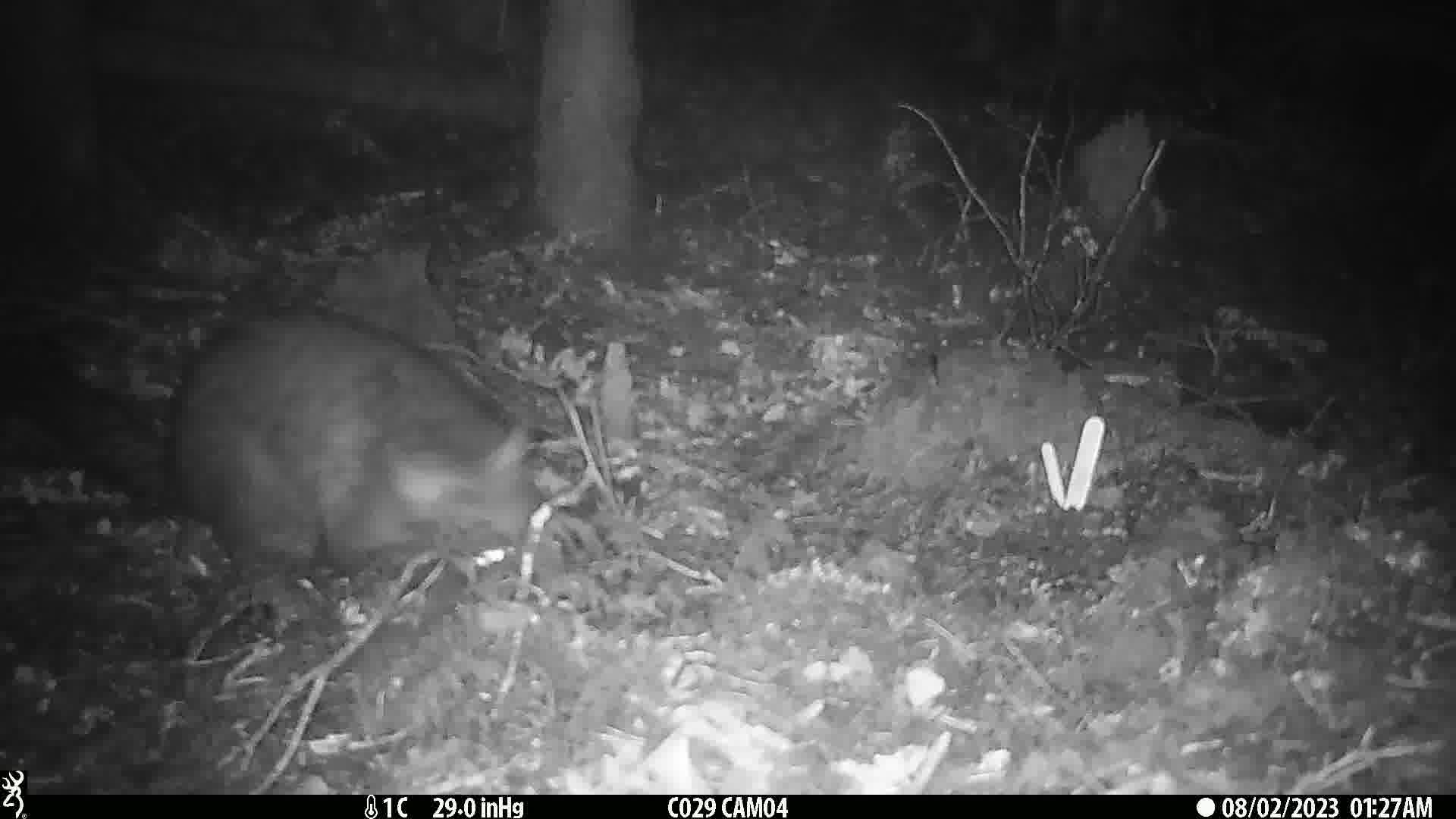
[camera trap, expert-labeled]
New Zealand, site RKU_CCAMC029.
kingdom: Animalia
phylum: Chordata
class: Mammalia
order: Diprotodontia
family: Phalangeridae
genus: Trichosurus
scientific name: Trichosurus vulpecula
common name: common brushtail possum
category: possum